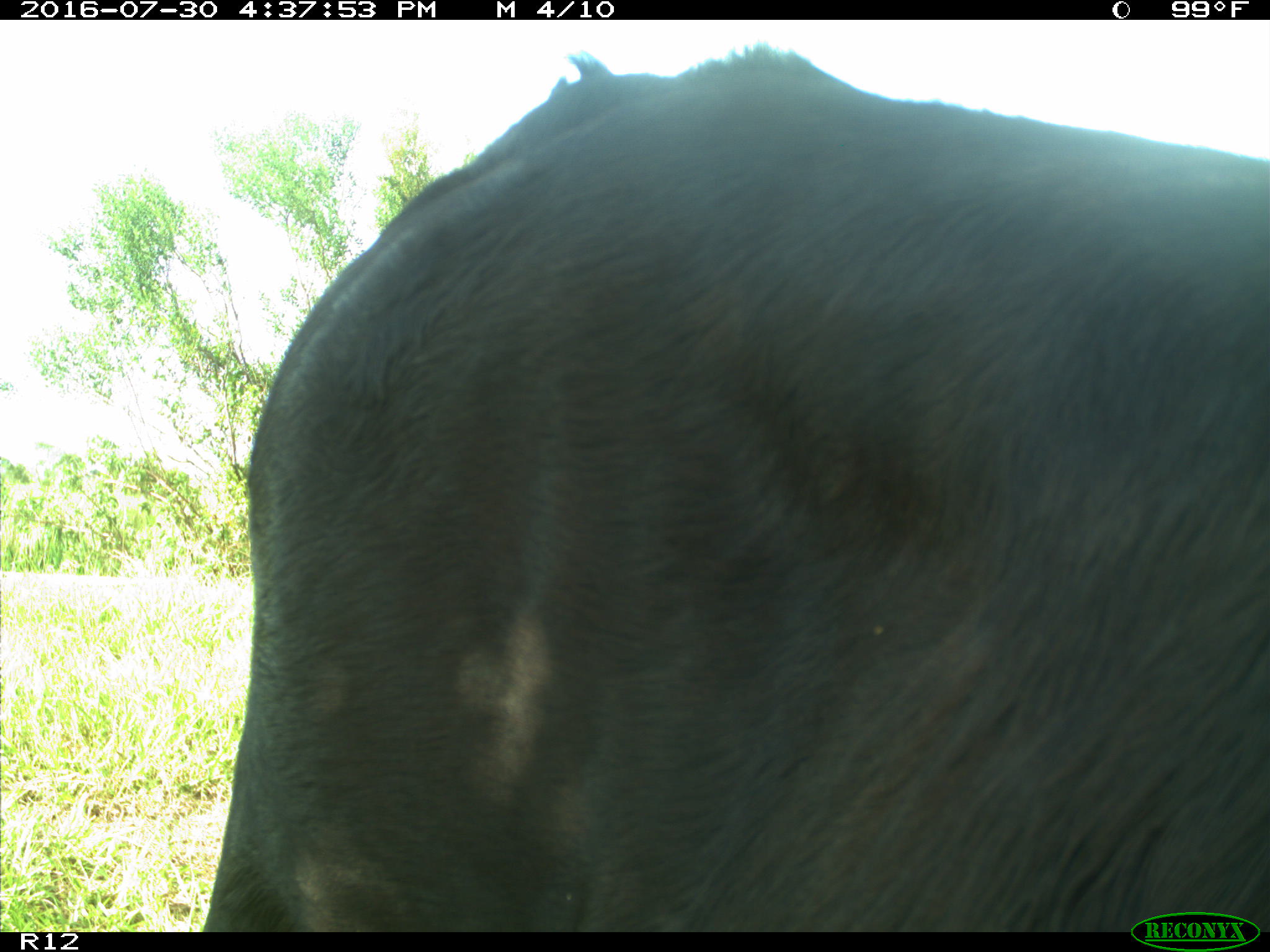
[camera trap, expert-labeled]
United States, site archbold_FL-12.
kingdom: Animalia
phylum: Chordata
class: Mammalia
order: Artiodactyla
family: Bovidae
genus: Bos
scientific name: Bos taurus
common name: domestic cow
Bos taurus (domestic cow).